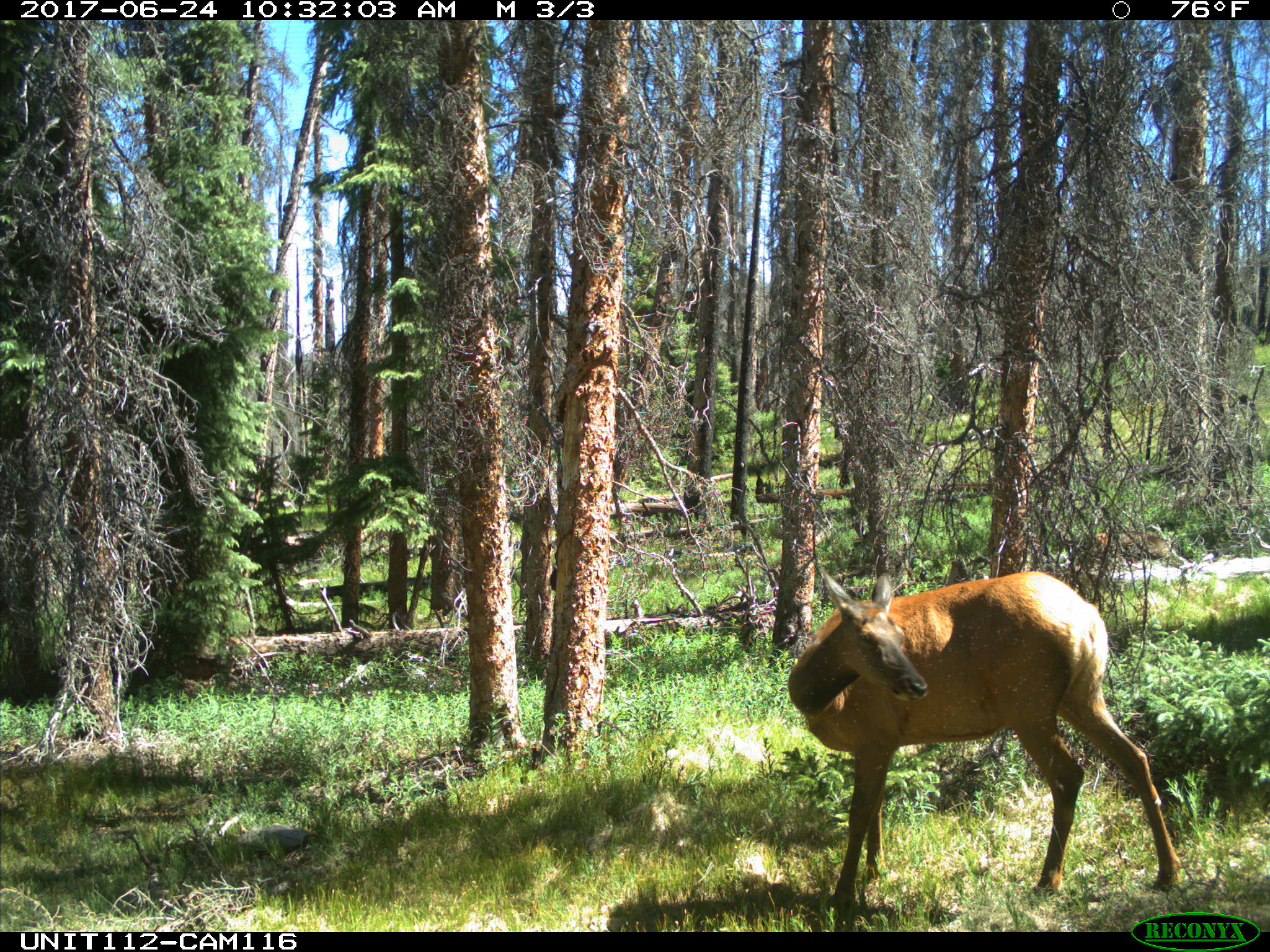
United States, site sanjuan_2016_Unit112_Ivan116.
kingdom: Animalia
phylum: Chordata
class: Mammalia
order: Artiodactyla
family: Cervidae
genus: Cervus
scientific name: Cervus elaphus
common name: red deer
Cervus elaphus (red deer).